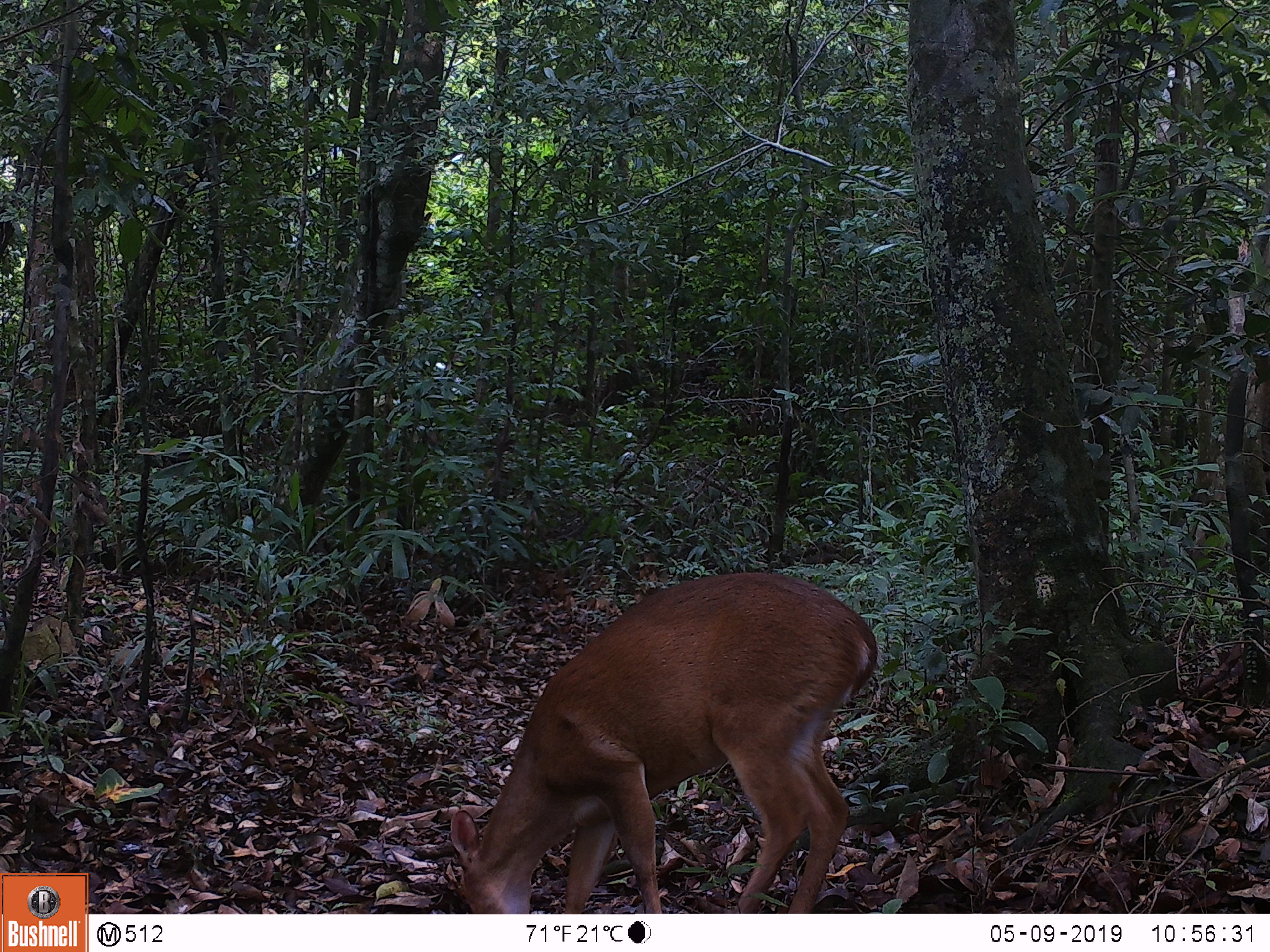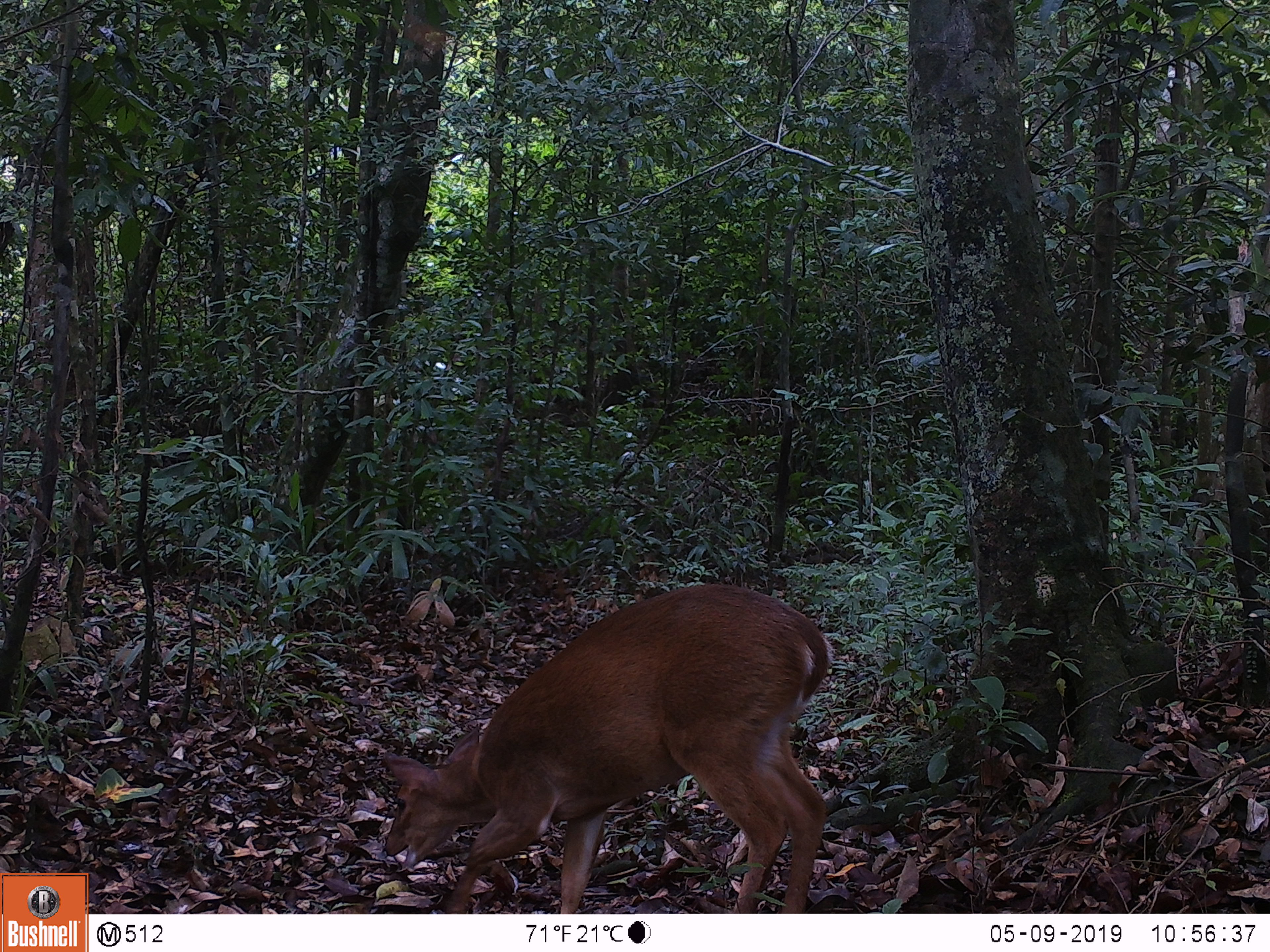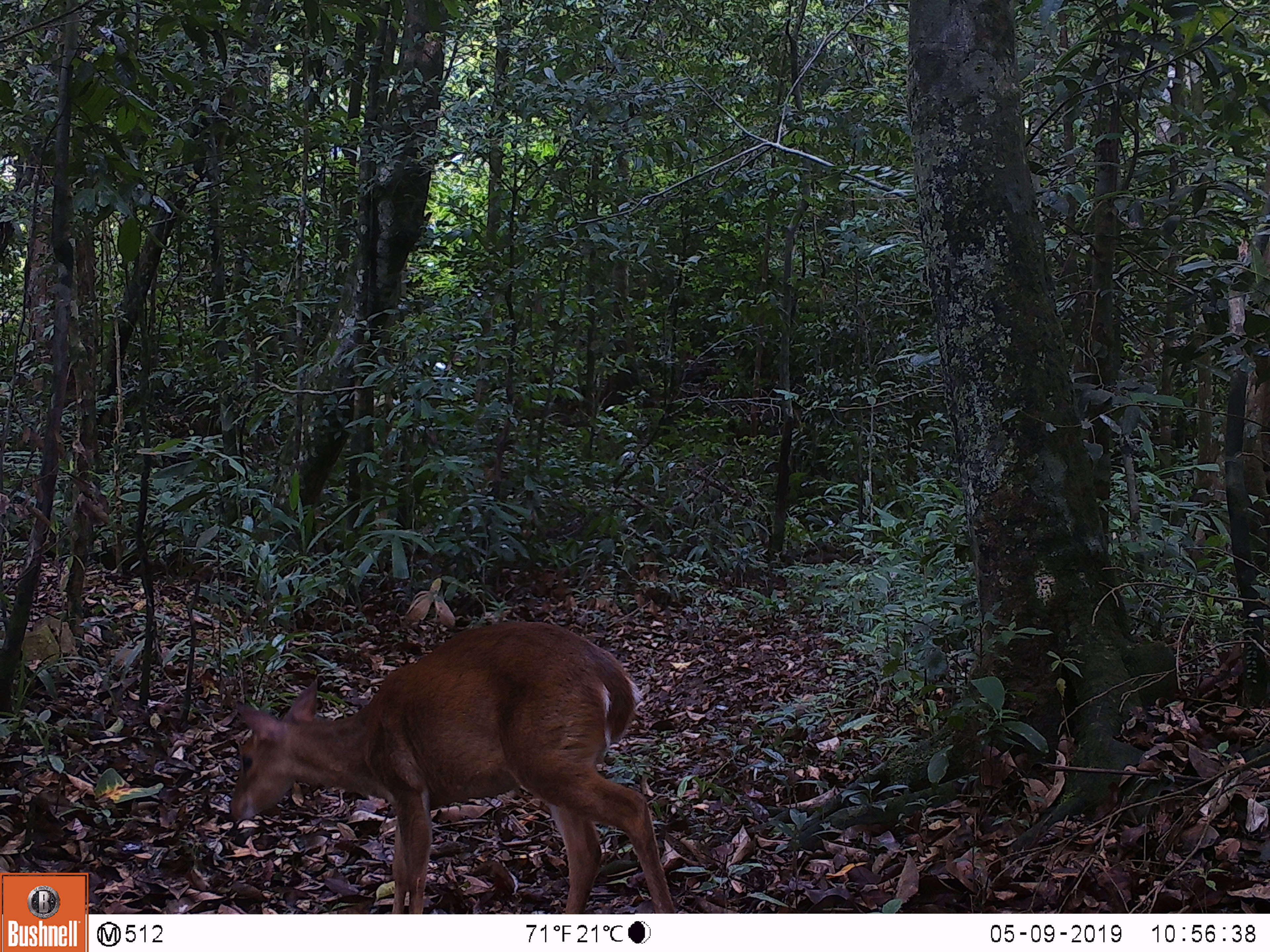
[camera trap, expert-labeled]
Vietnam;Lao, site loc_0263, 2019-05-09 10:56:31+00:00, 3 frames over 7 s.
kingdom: Animalia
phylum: Chordata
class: Mammalia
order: Artiodactyla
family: Cervidae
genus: Muntiacus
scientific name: Muntiacus vuquangensis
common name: large-antlered muntjac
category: large antlered muntjac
Large antlered muntjac (large-antlered muntjac) (Muntiacus vuquangensis). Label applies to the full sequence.